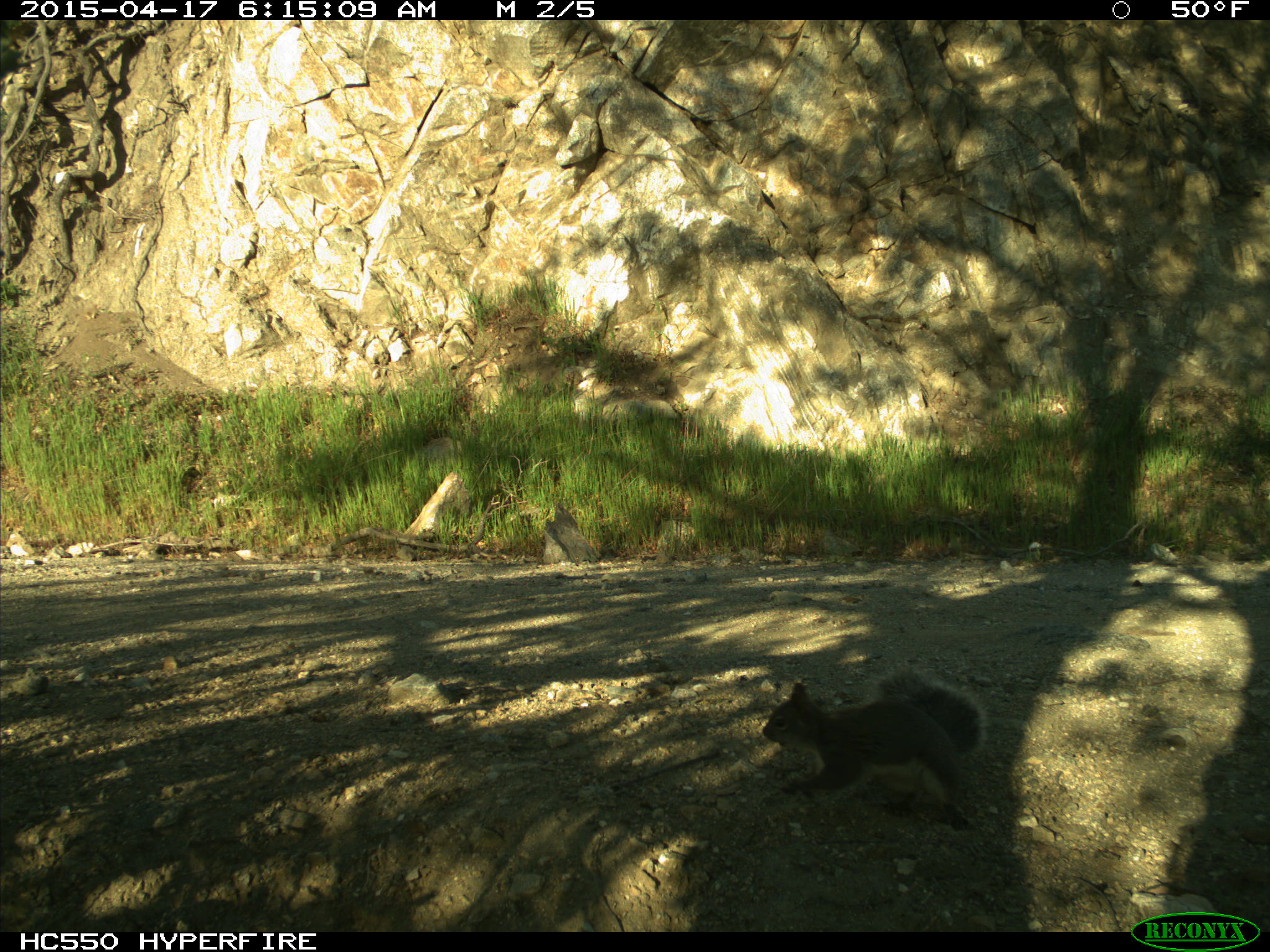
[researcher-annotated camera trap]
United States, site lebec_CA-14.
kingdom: Animalia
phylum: Chordata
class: Mammalia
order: Rodentia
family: Sciuridae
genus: Sciurus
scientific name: Sciurus carolinensis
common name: eastern gray squirrel